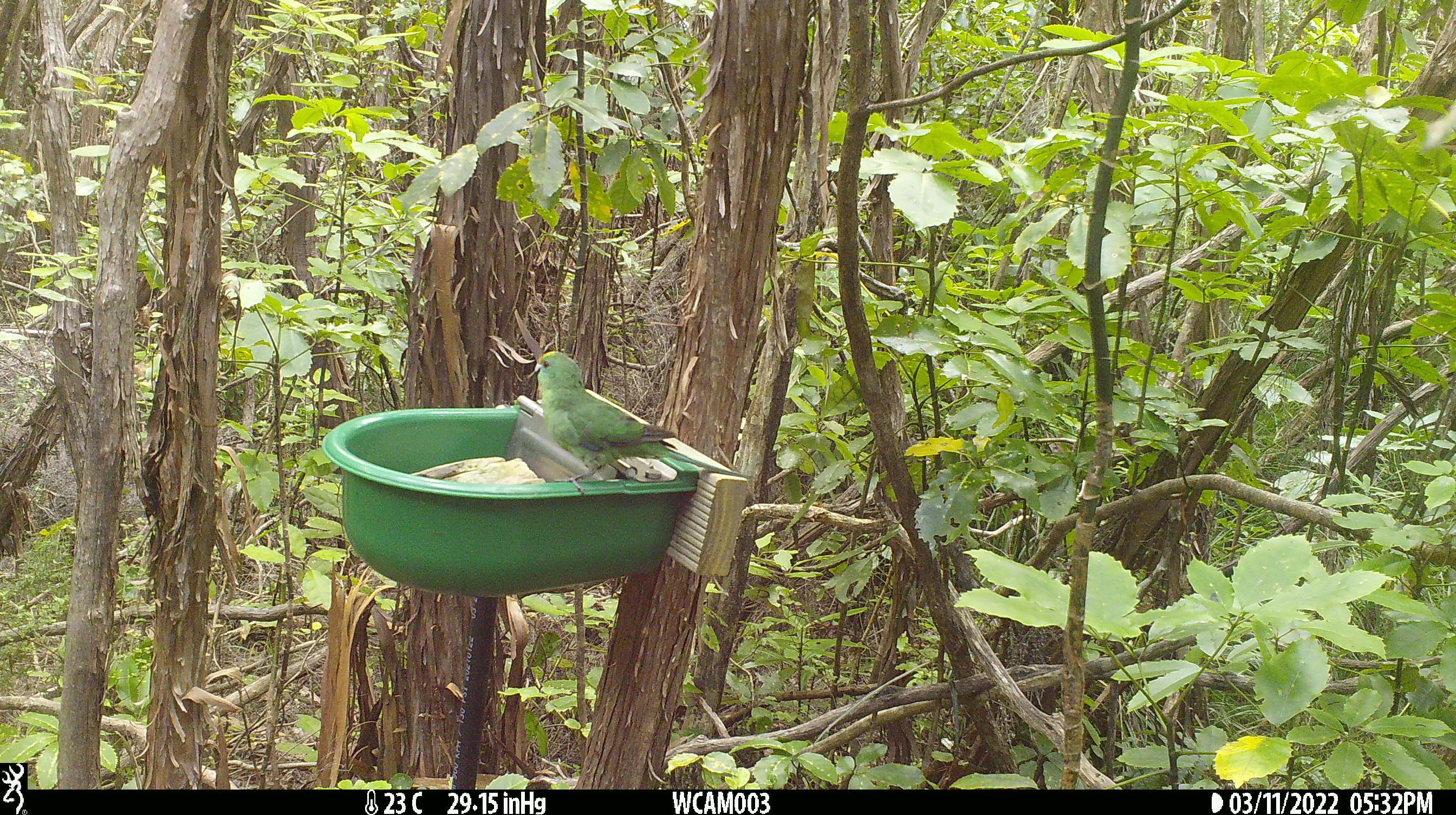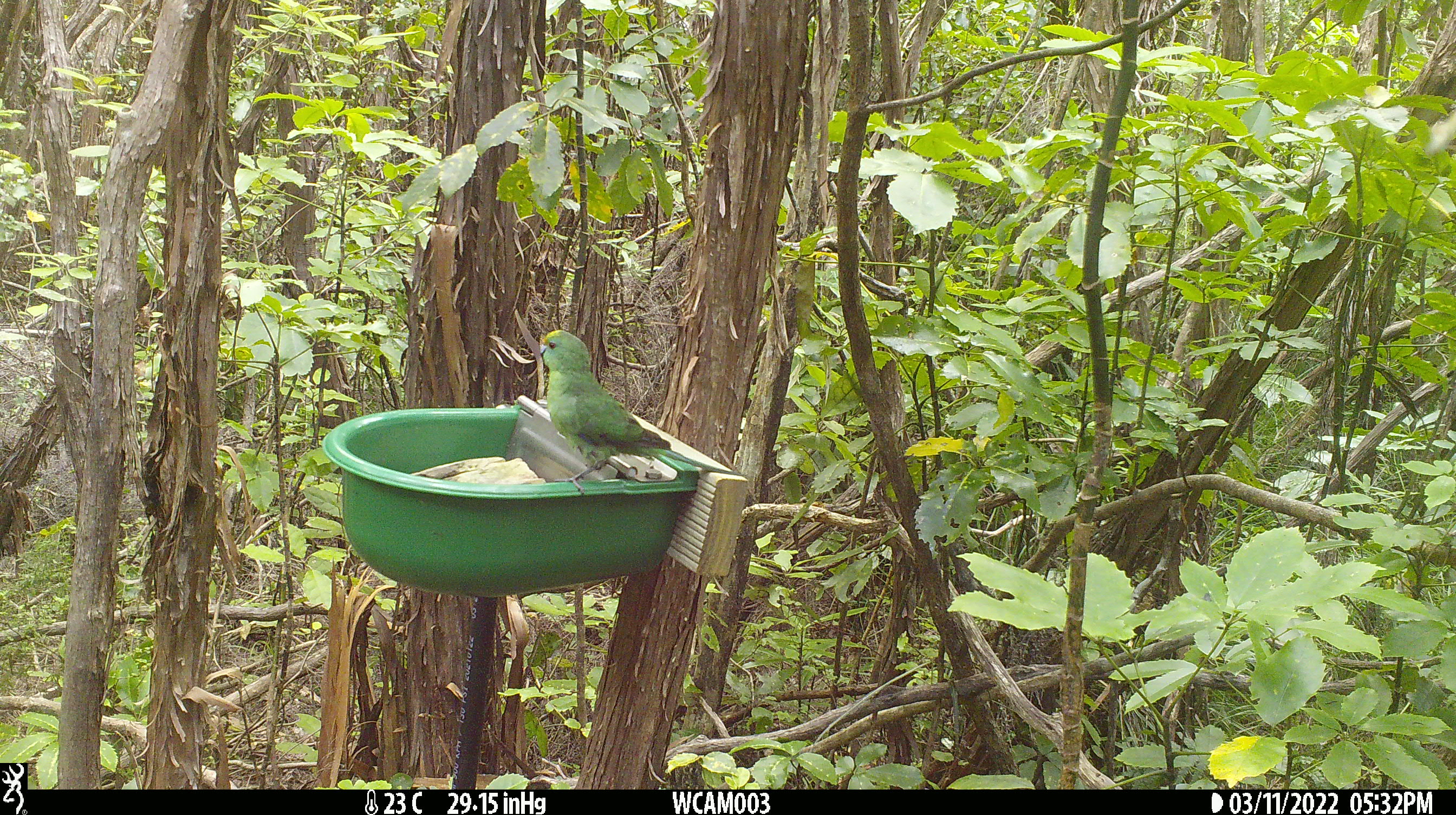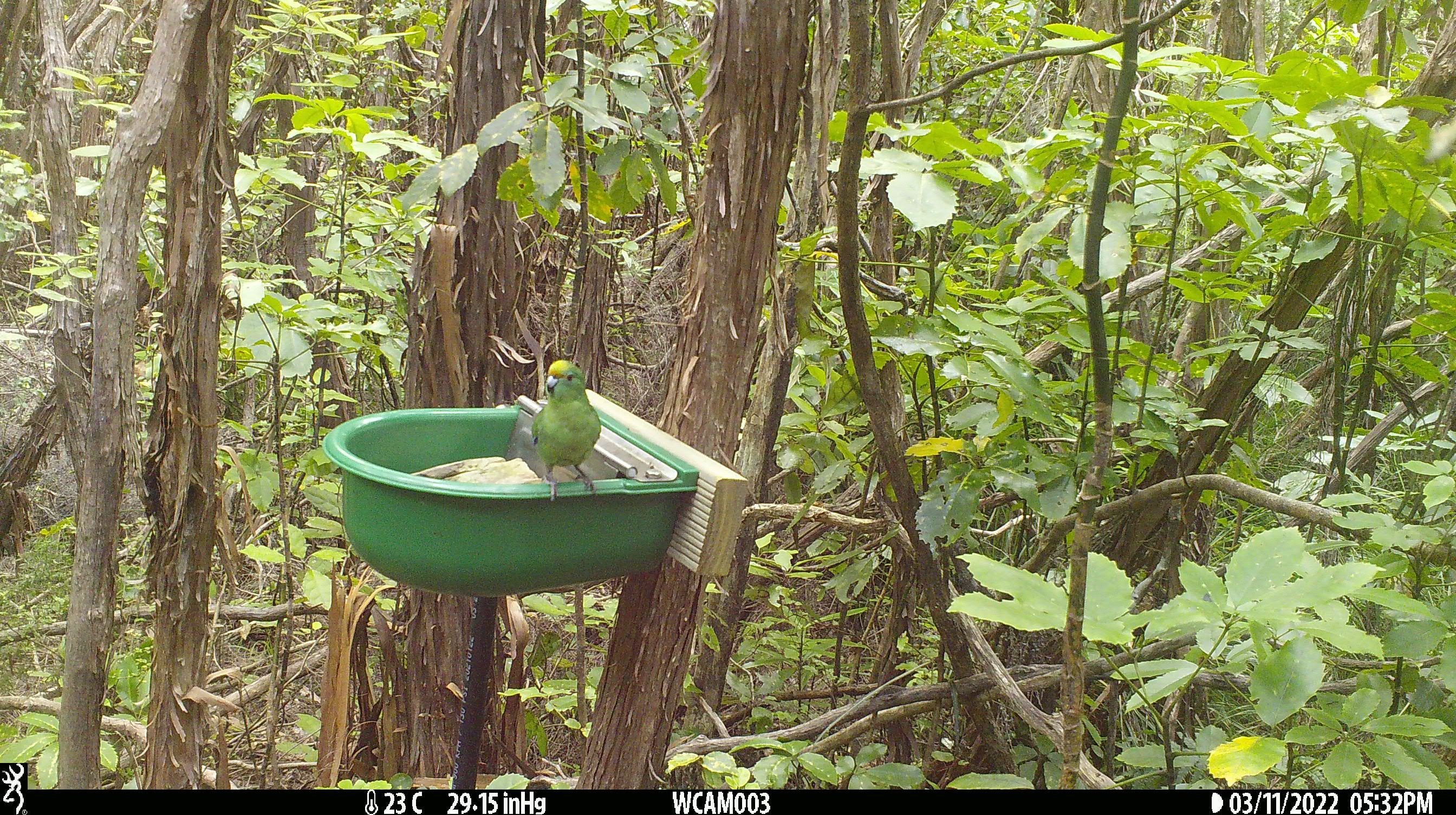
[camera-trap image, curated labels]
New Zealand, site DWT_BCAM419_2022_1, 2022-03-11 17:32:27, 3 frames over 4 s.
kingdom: Animalia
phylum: Chordata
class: Aves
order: Psittaciformes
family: Psittaculidae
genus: Cyanoramphus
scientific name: Cyanoramphus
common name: parakeet